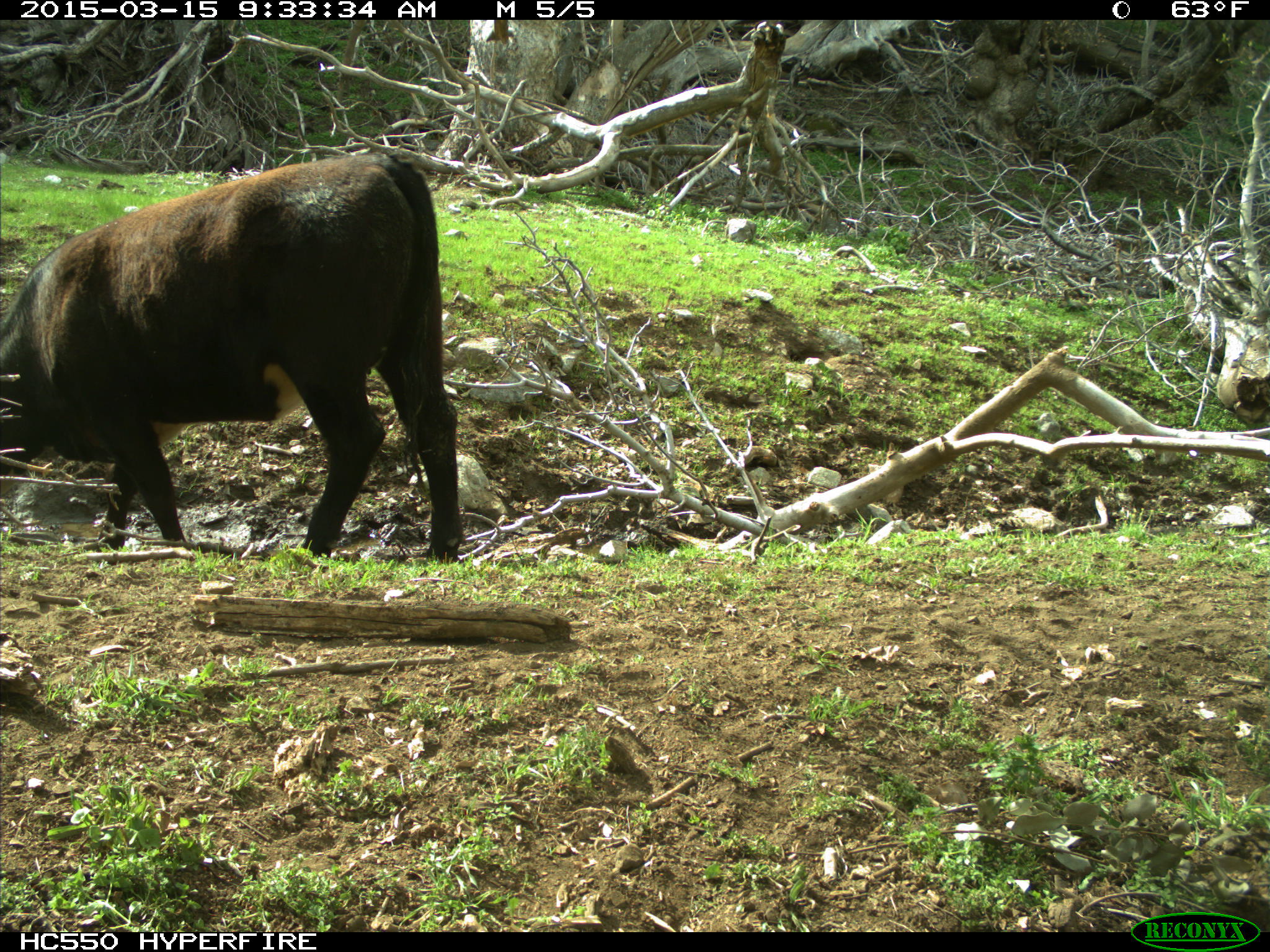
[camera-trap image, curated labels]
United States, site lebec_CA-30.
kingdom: Animalia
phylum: Chordata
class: Mammalia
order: Artiodactyla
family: Bovidae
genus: Bos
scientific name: Bos taurus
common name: domestic cow